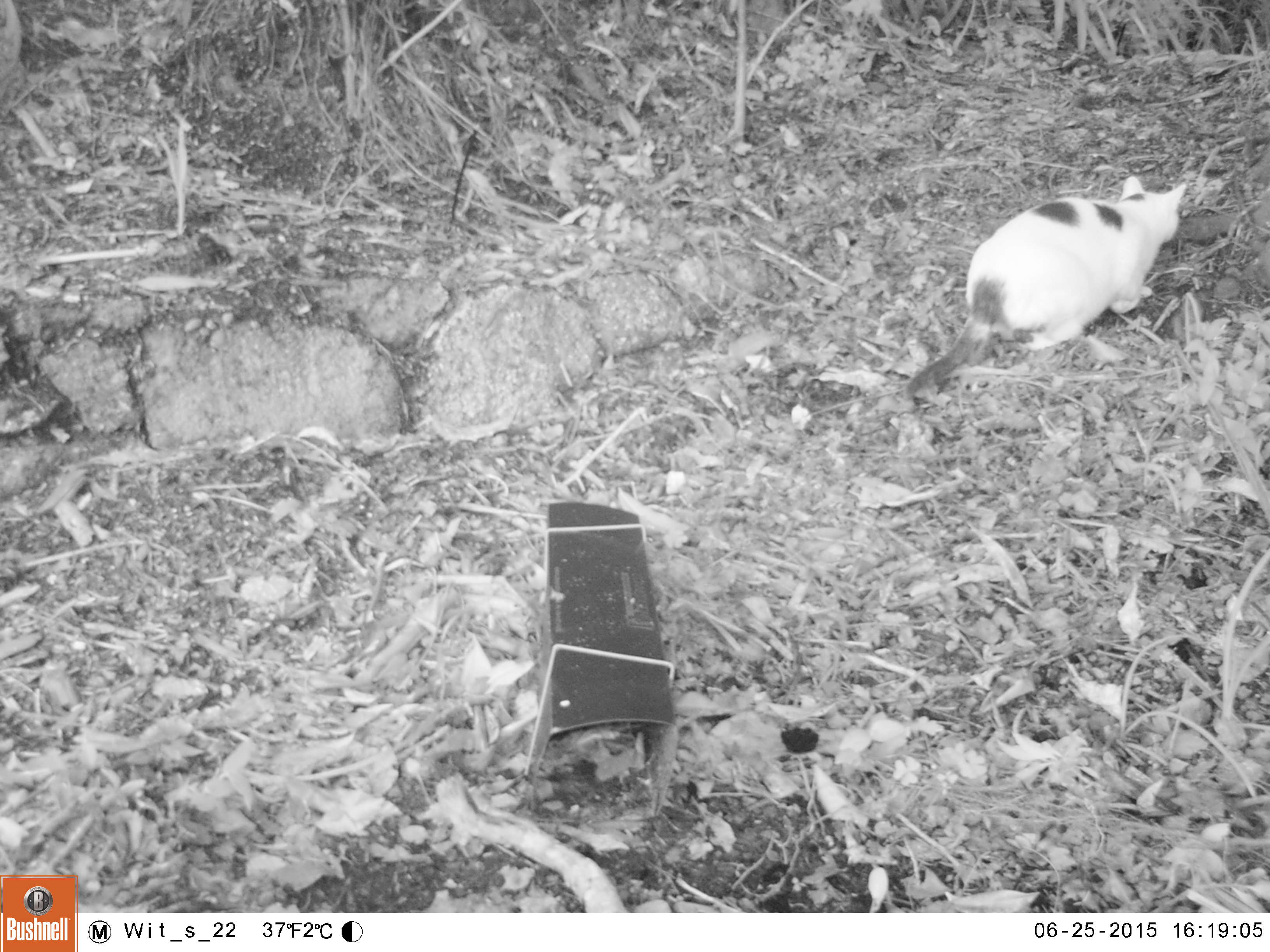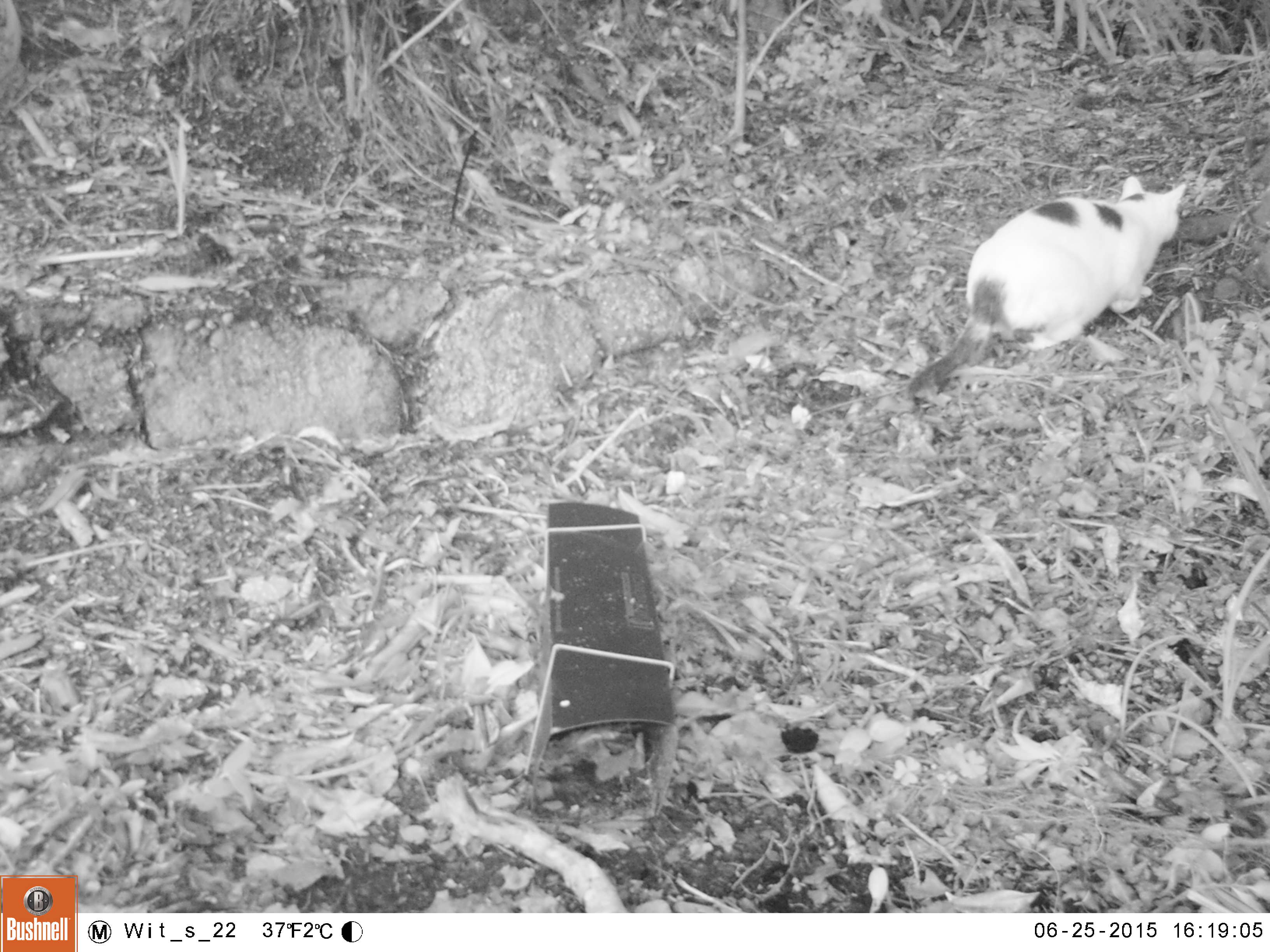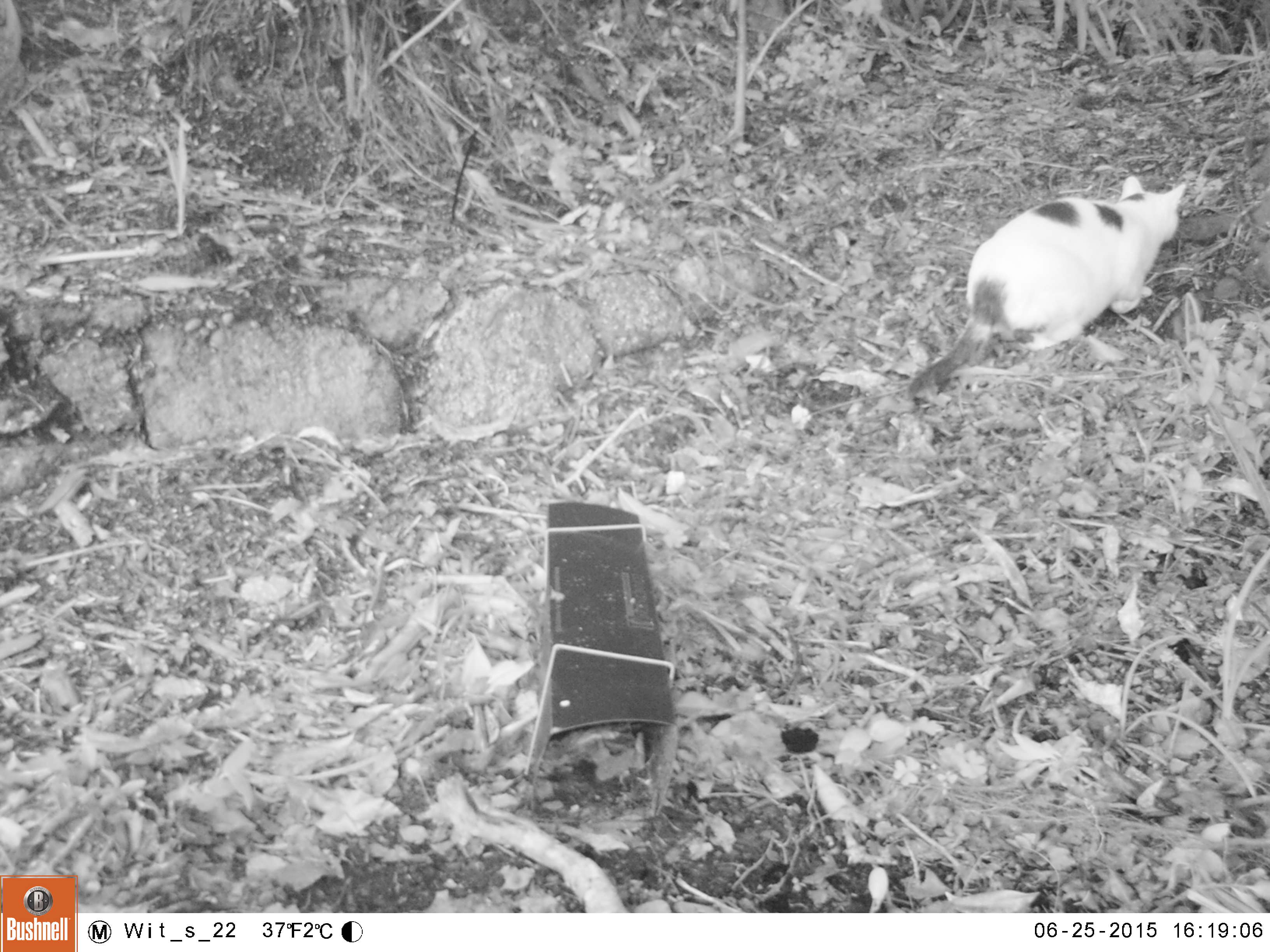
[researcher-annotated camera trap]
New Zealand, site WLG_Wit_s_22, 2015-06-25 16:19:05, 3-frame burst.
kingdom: Animalia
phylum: Chordata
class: Mammalia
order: Carnivora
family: Felidae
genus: Felis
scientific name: Felis catus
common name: domestic cat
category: cat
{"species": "cat (domestic cat) (Felis catus)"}